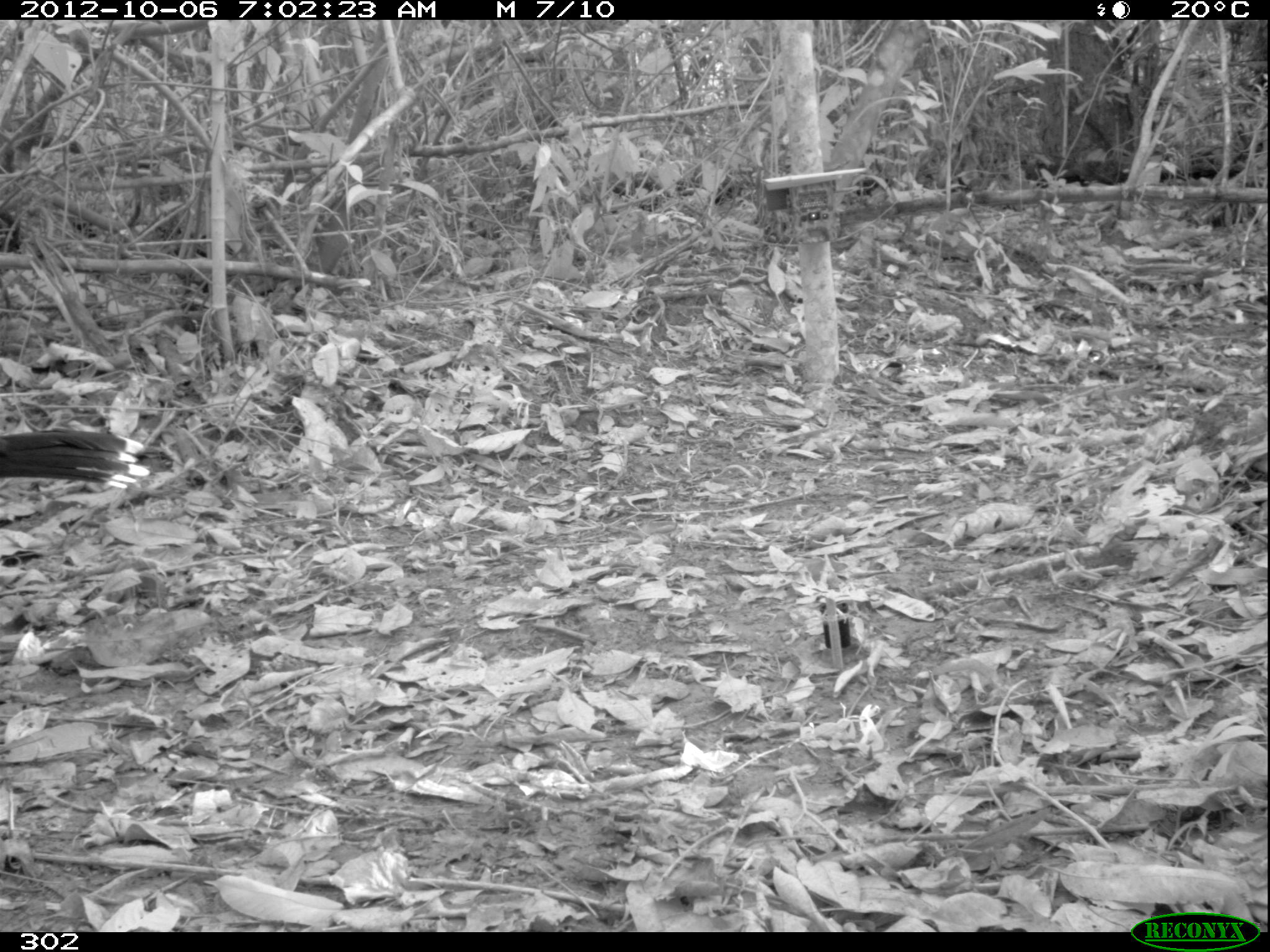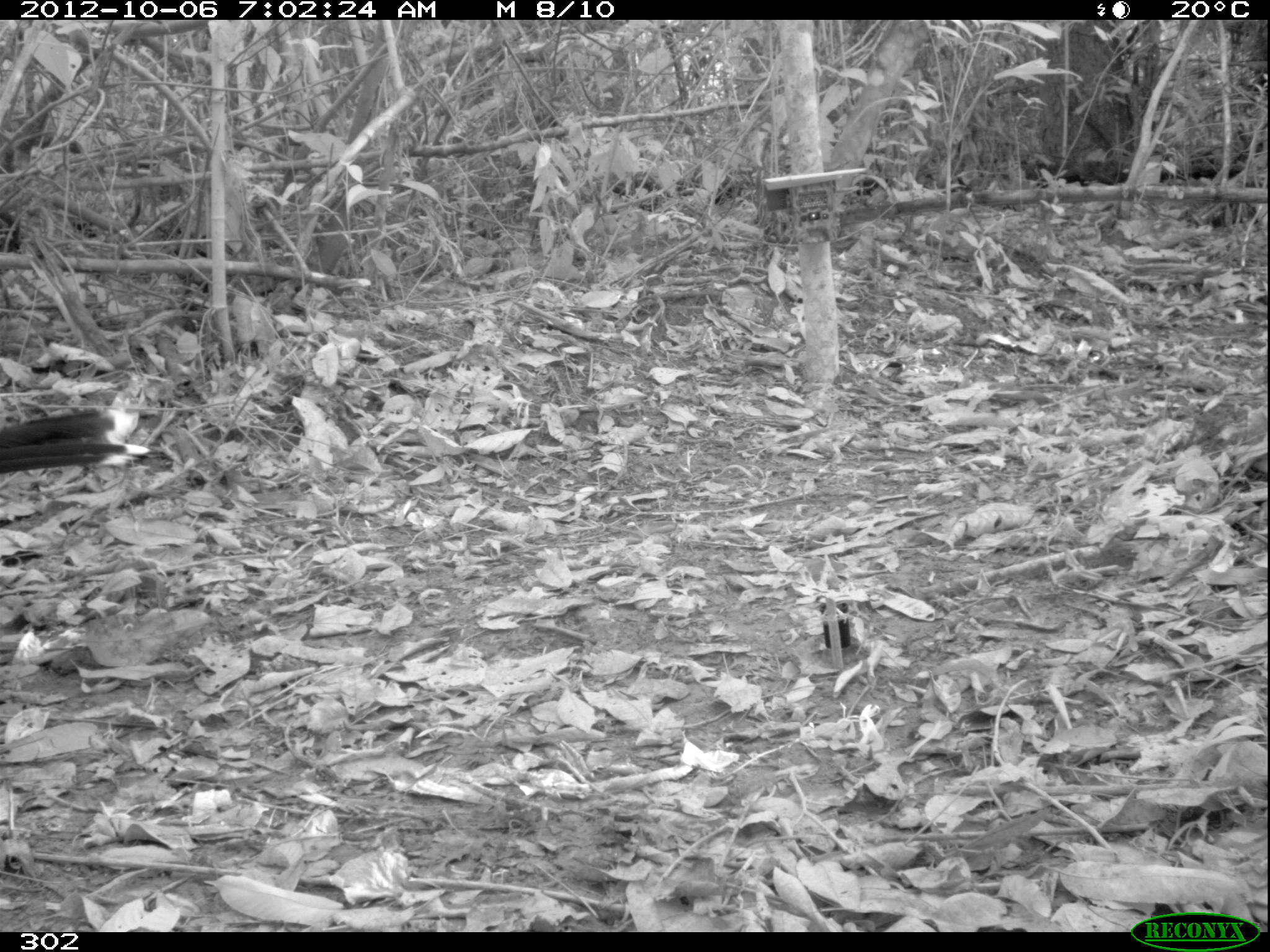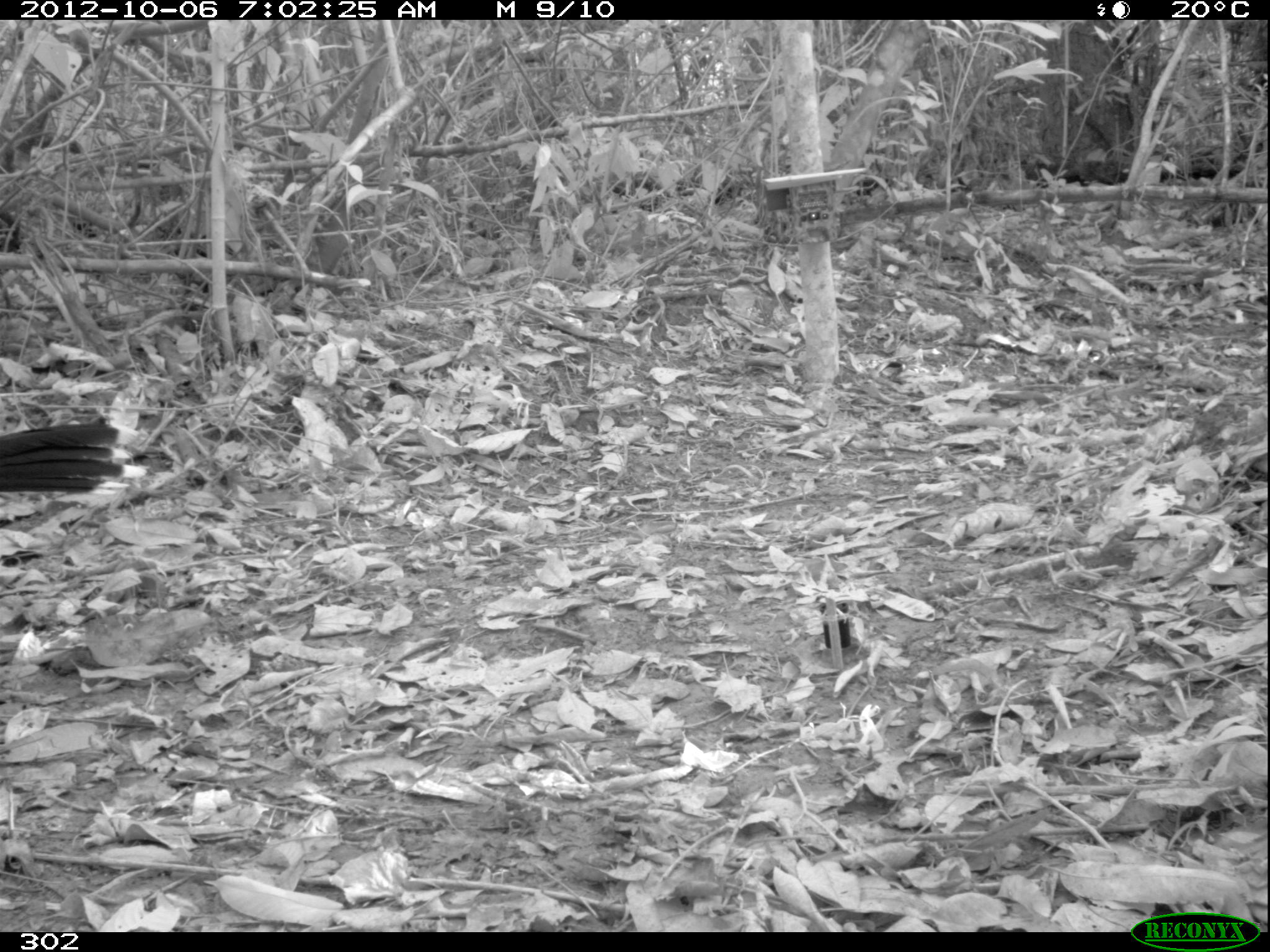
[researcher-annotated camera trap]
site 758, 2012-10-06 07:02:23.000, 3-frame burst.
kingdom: Animalia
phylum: Chordata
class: Aves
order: Galliformes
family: Cracidae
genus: Mitu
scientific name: Mitu tuberosum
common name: razor-billed curassow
Mitu tuberosum (razor-billed curassow).